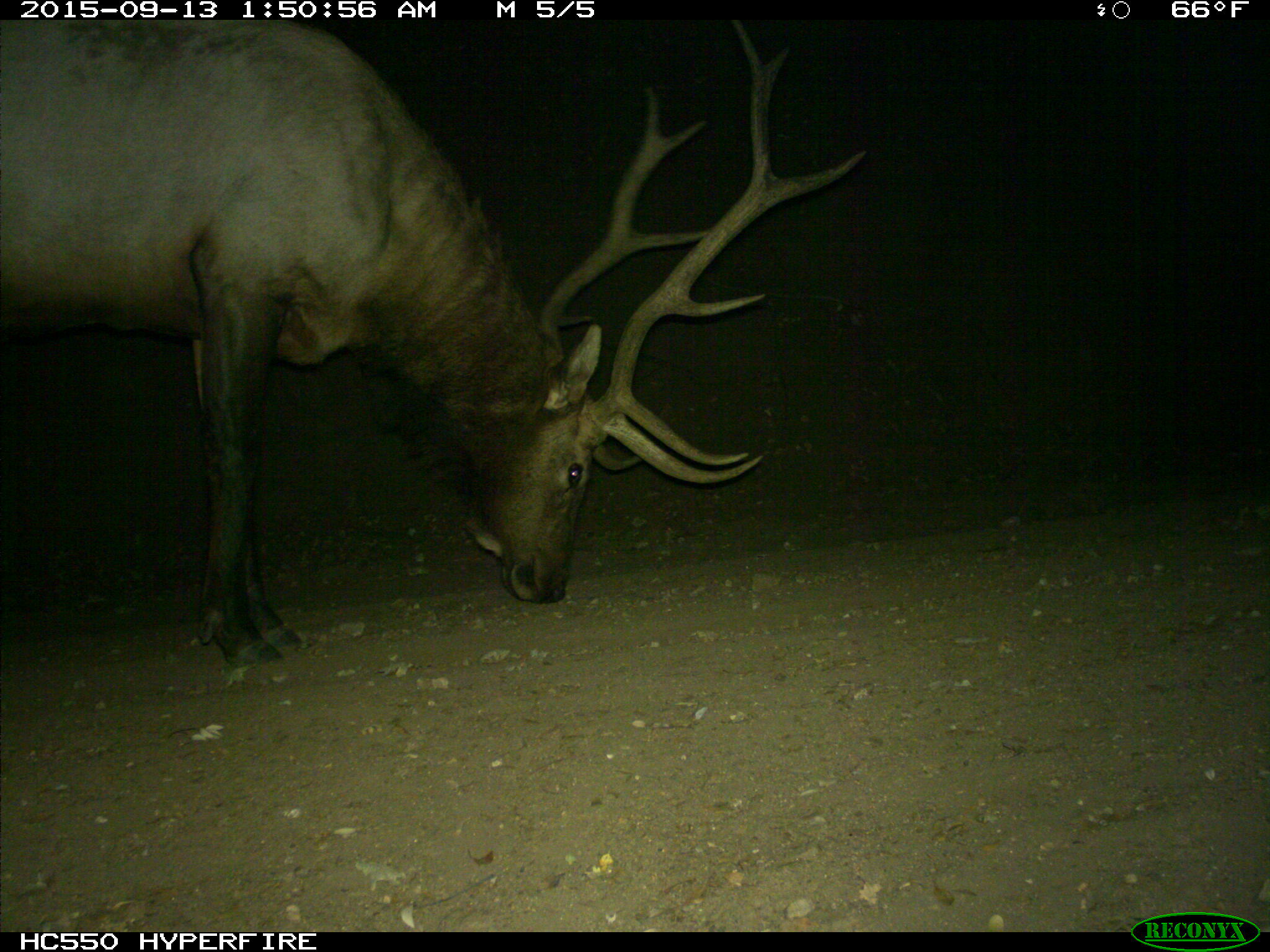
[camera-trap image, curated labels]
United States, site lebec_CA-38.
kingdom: Animalia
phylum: Chordata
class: Mammalia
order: Artiodactyla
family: Cervidae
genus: Cervus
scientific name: Cervus canadensis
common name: elk